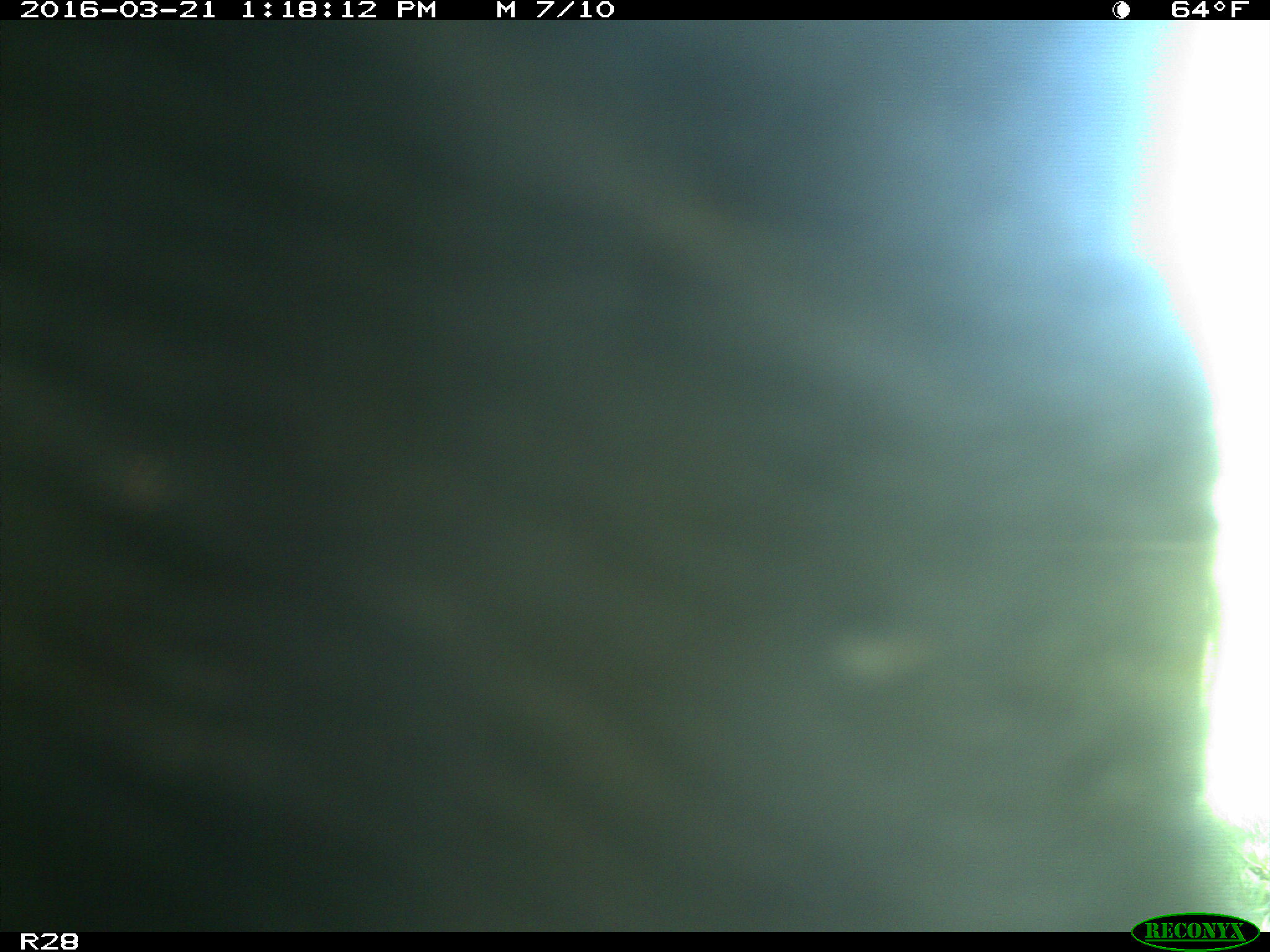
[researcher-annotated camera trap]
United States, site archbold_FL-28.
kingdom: Animalia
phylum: Chordata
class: Mammalia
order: Artiodactyla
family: Bovidae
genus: Bos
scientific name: Bos taurus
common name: domestic cow